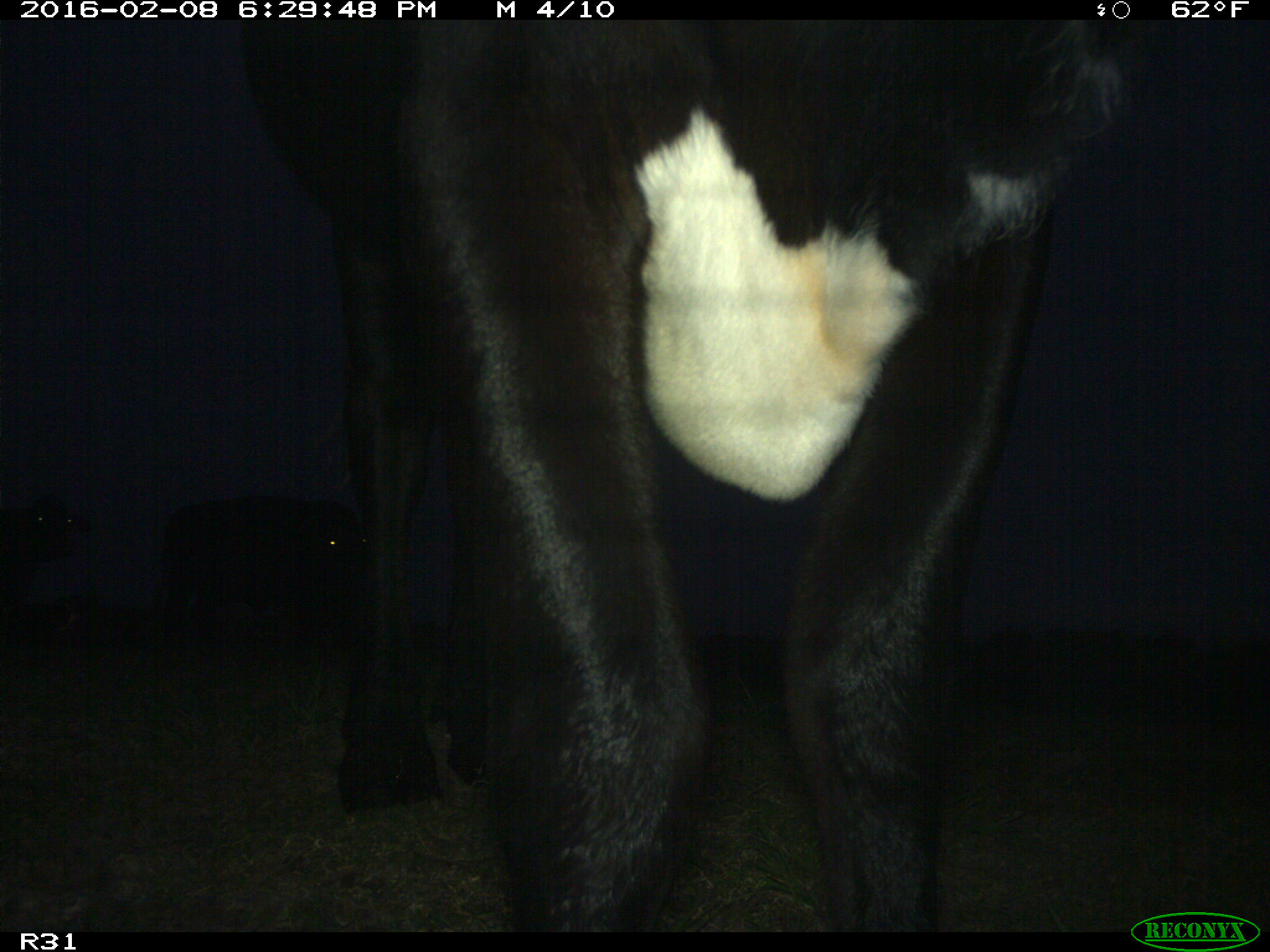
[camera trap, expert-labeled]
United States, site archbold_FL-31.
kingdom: Animalia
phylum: Chordata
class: Mammalia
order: Artiodactyla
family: Bovidae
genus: Bos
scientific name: Bos taurus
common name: domestic cow